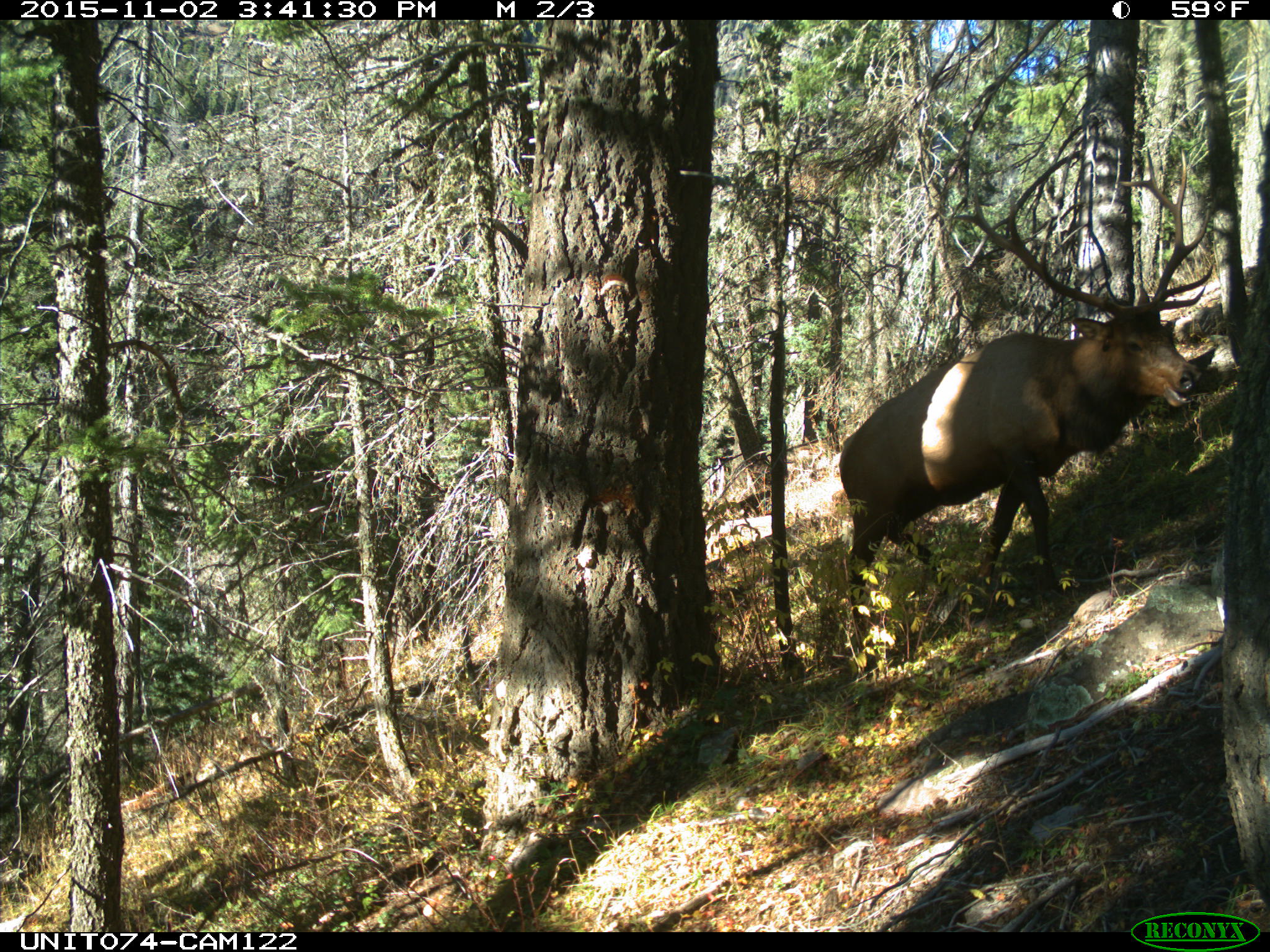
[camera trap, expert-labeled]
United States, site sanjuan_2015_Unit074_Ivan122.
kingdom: Animalia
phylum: Chordata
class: Mammalia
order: Artiodactyla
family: Cervidae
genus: Cervus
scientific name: Cervus elaphus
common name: red deer